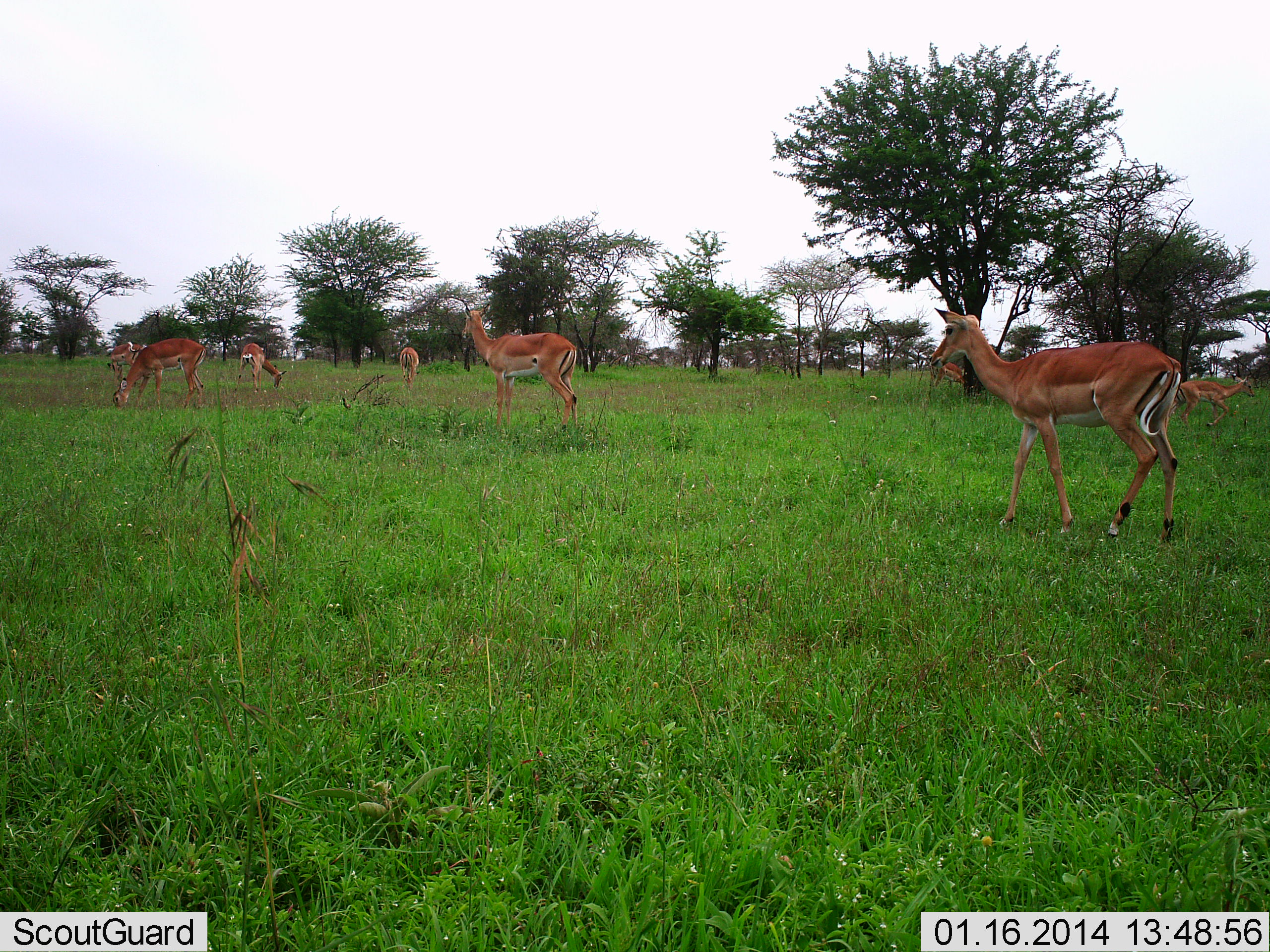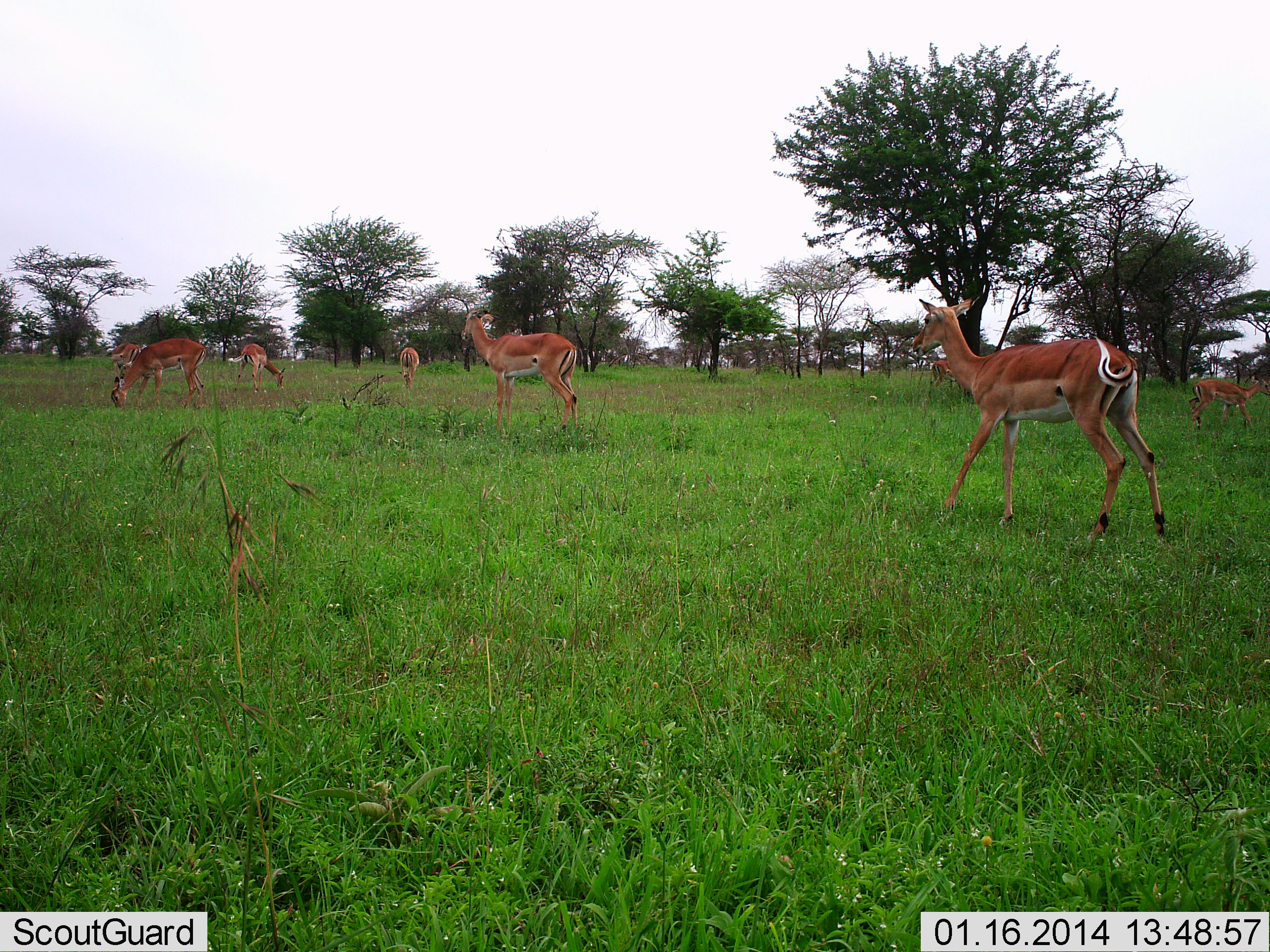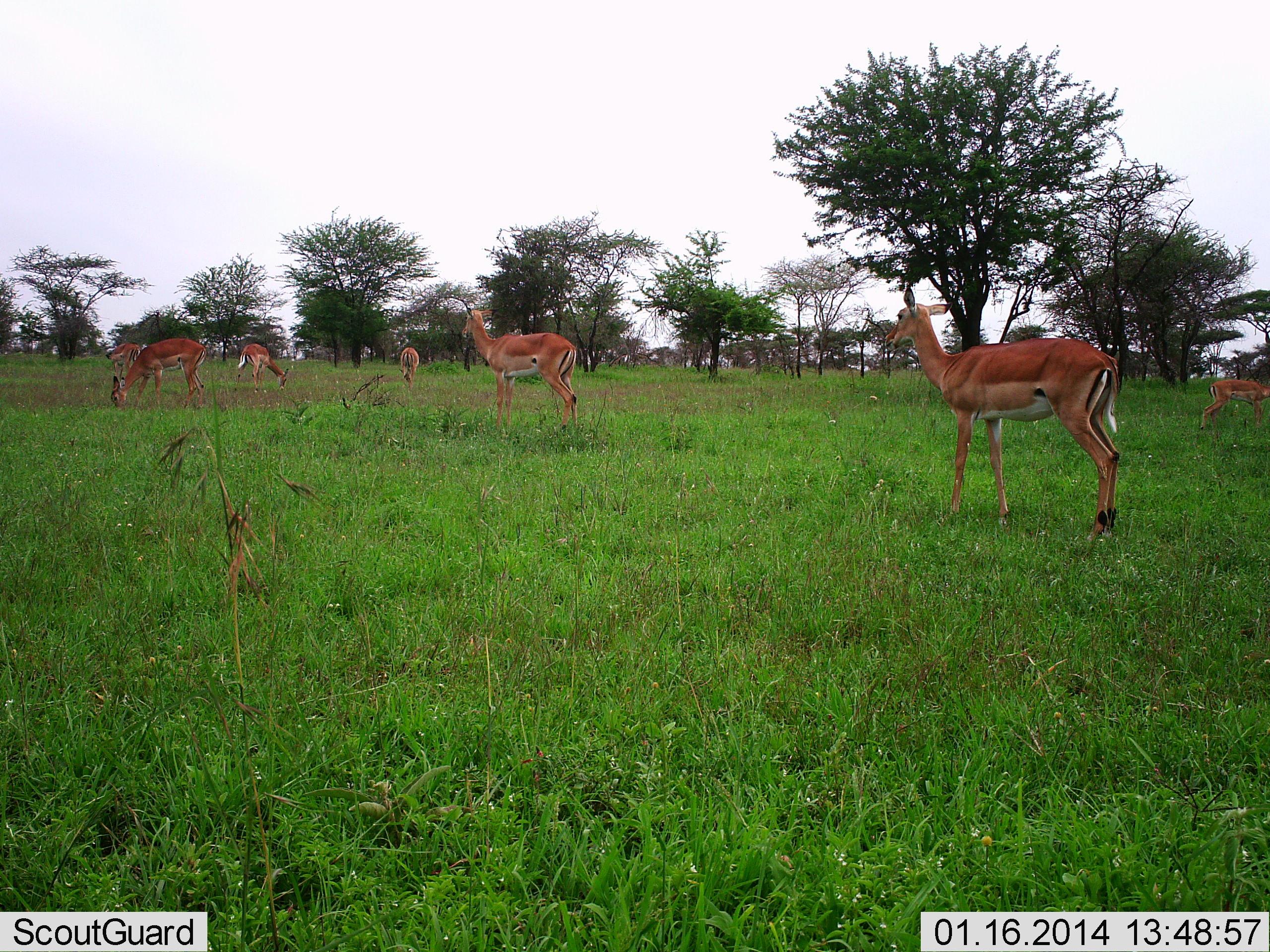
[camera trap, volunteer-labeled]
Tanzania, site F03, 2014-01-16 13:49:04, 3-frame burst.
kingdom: Animalia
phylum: Chordata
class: Mammalia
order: Artiodactyla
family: Bovidae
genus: Aepyceros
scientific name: Aepyceros melampus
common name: impala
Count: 7.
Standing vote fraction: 60%.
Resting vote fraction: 0%.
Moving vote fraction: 60%.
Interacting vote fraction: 0%.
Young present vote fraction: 10%.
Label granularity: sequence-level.